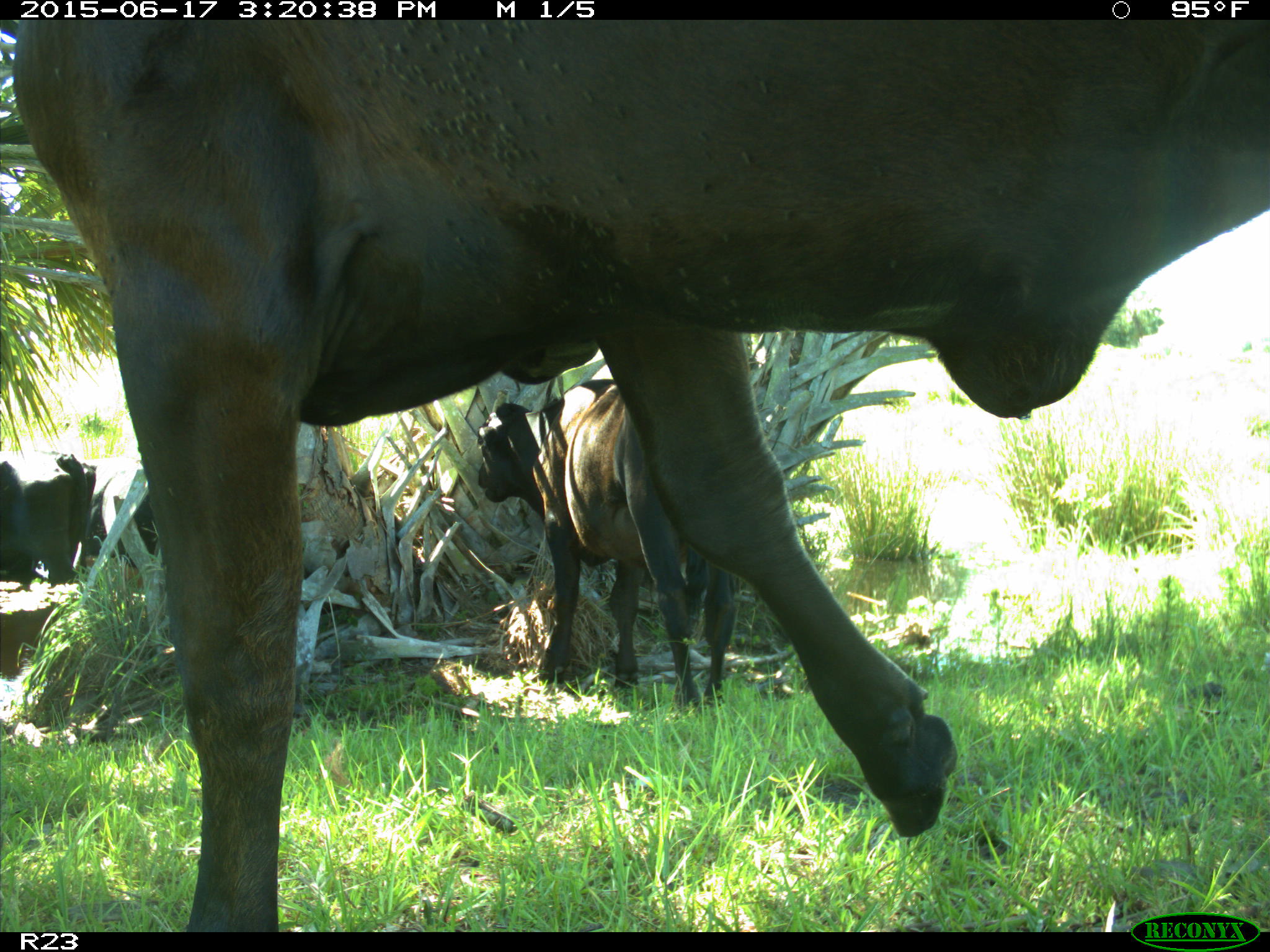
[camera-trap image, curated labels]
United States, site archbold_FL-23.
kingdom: Animalia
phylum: Chordata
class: Aves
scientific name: Aves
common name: birds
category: unidentified bird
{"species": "unidentified bird (birds) (Aves)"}